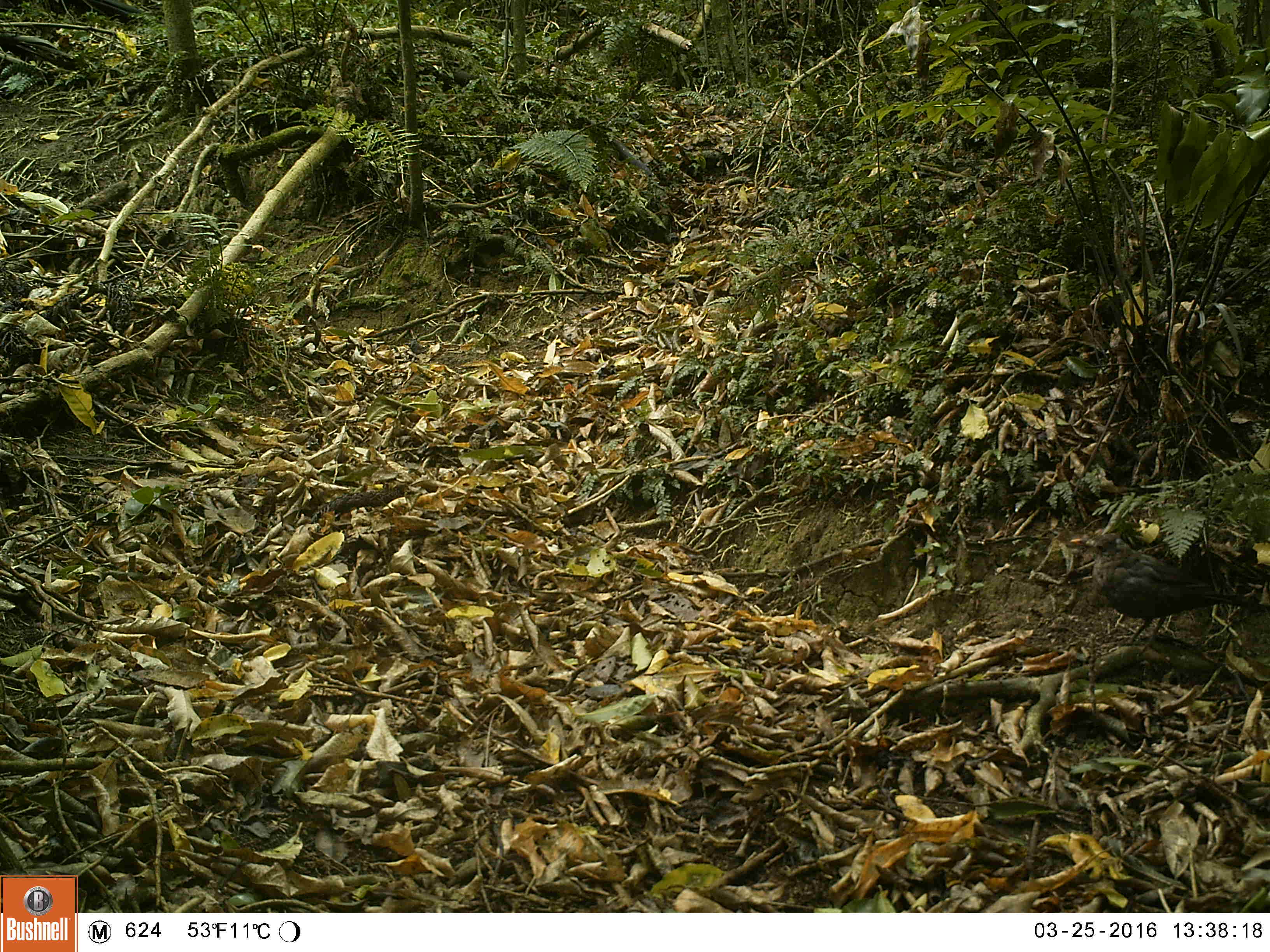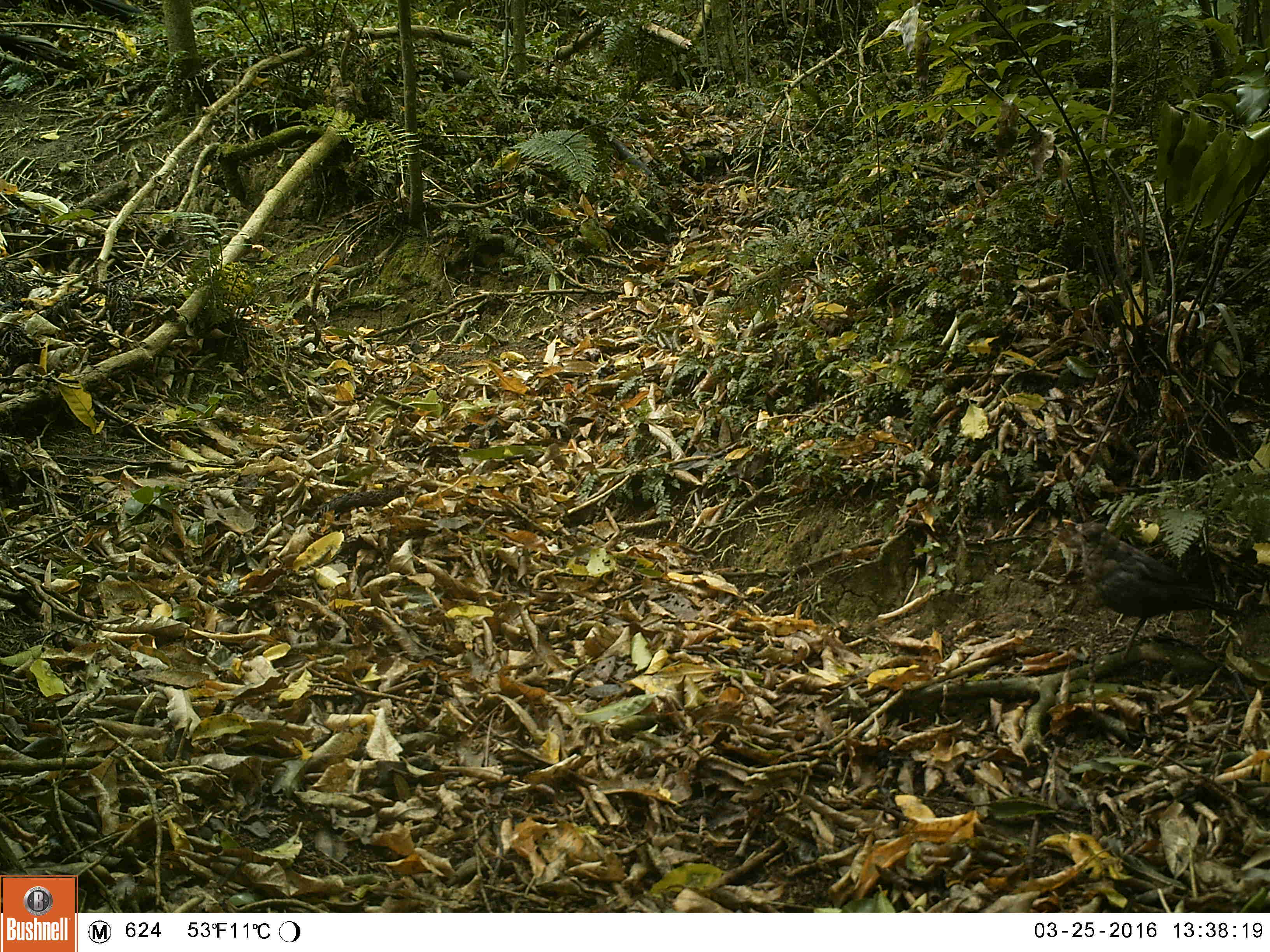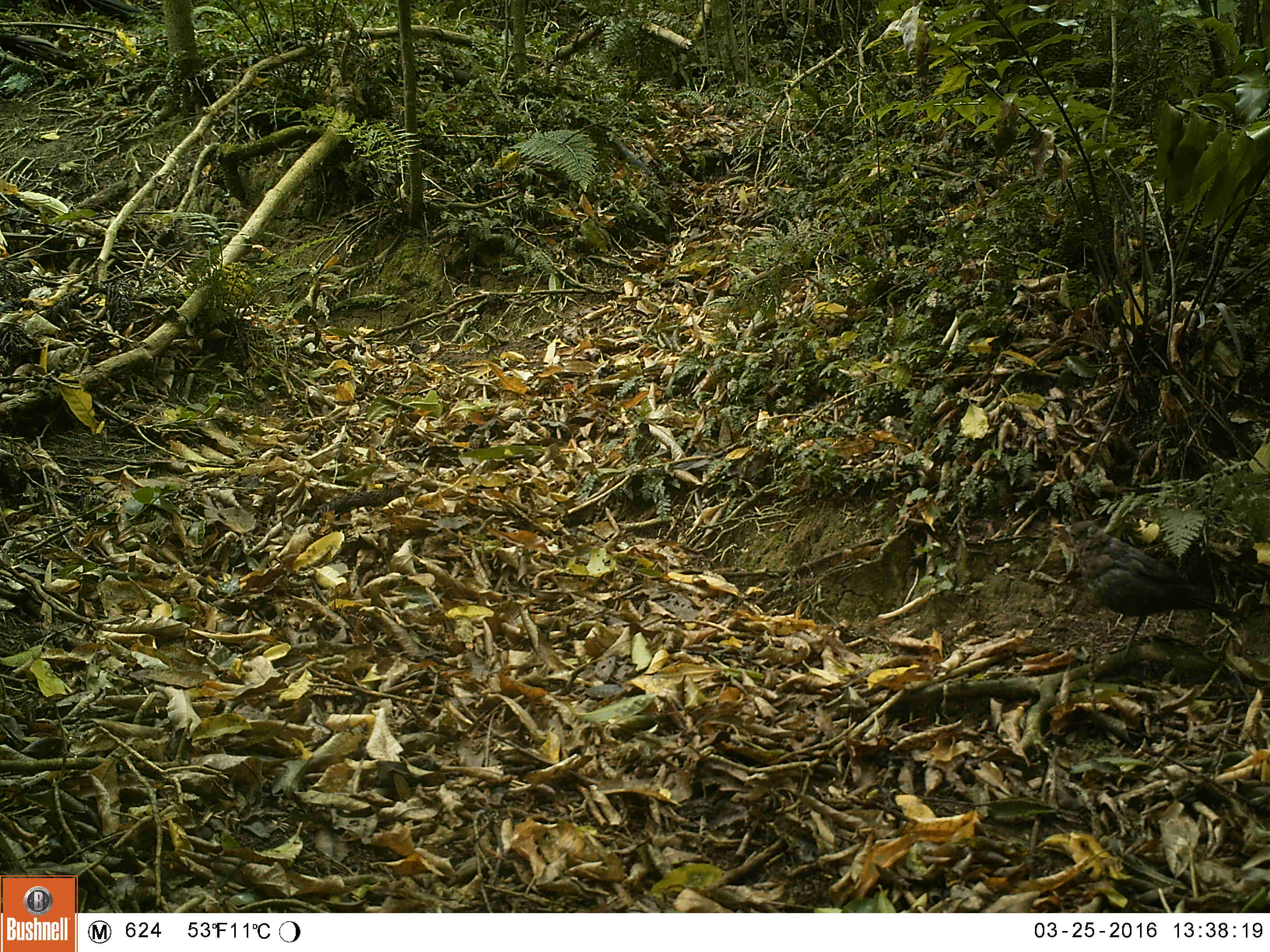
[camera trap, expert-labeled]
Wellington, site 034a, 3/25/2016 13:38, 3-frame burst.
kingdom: Animalia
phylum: Chordata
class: Aves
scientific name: Aves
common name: bird